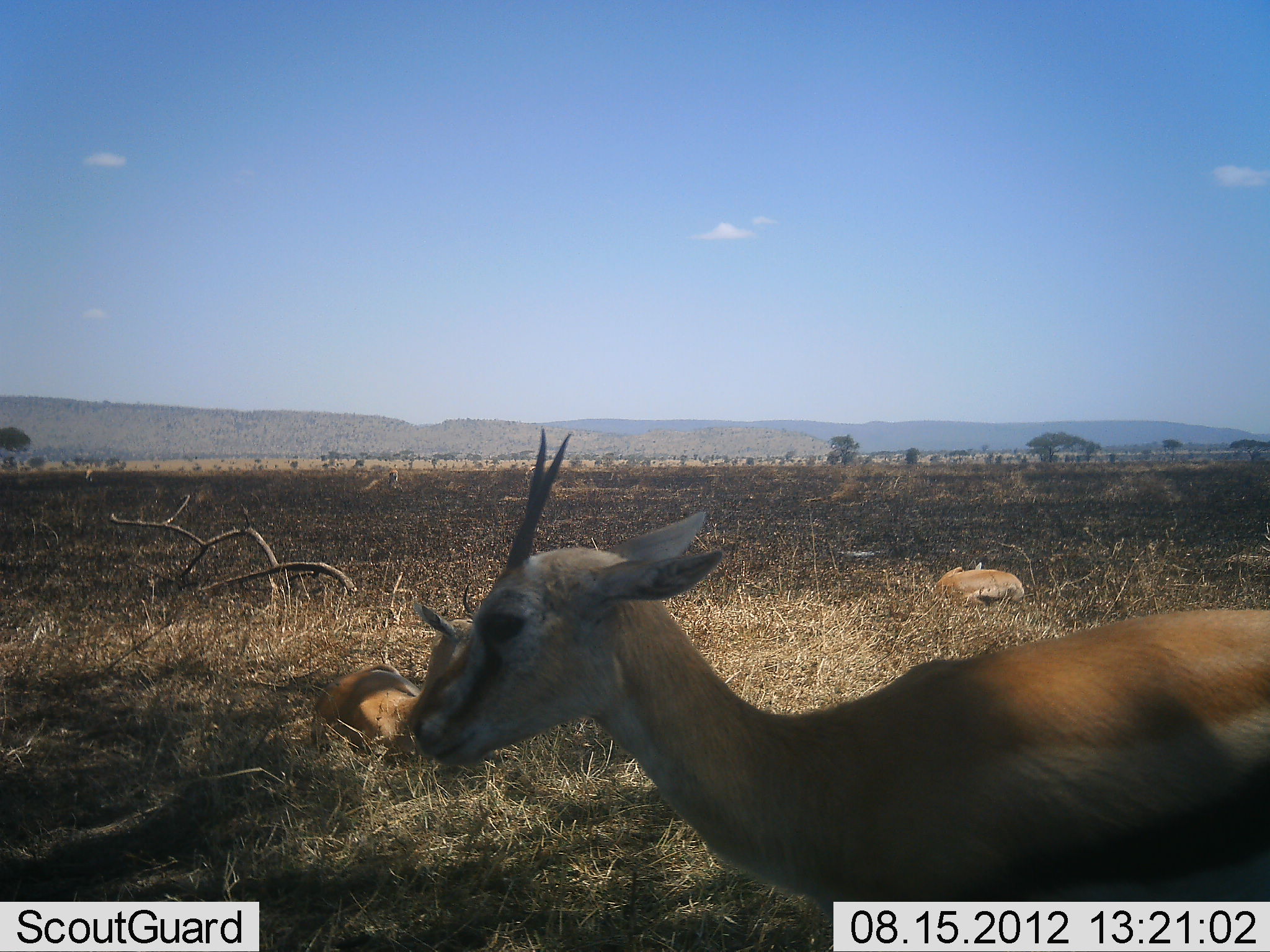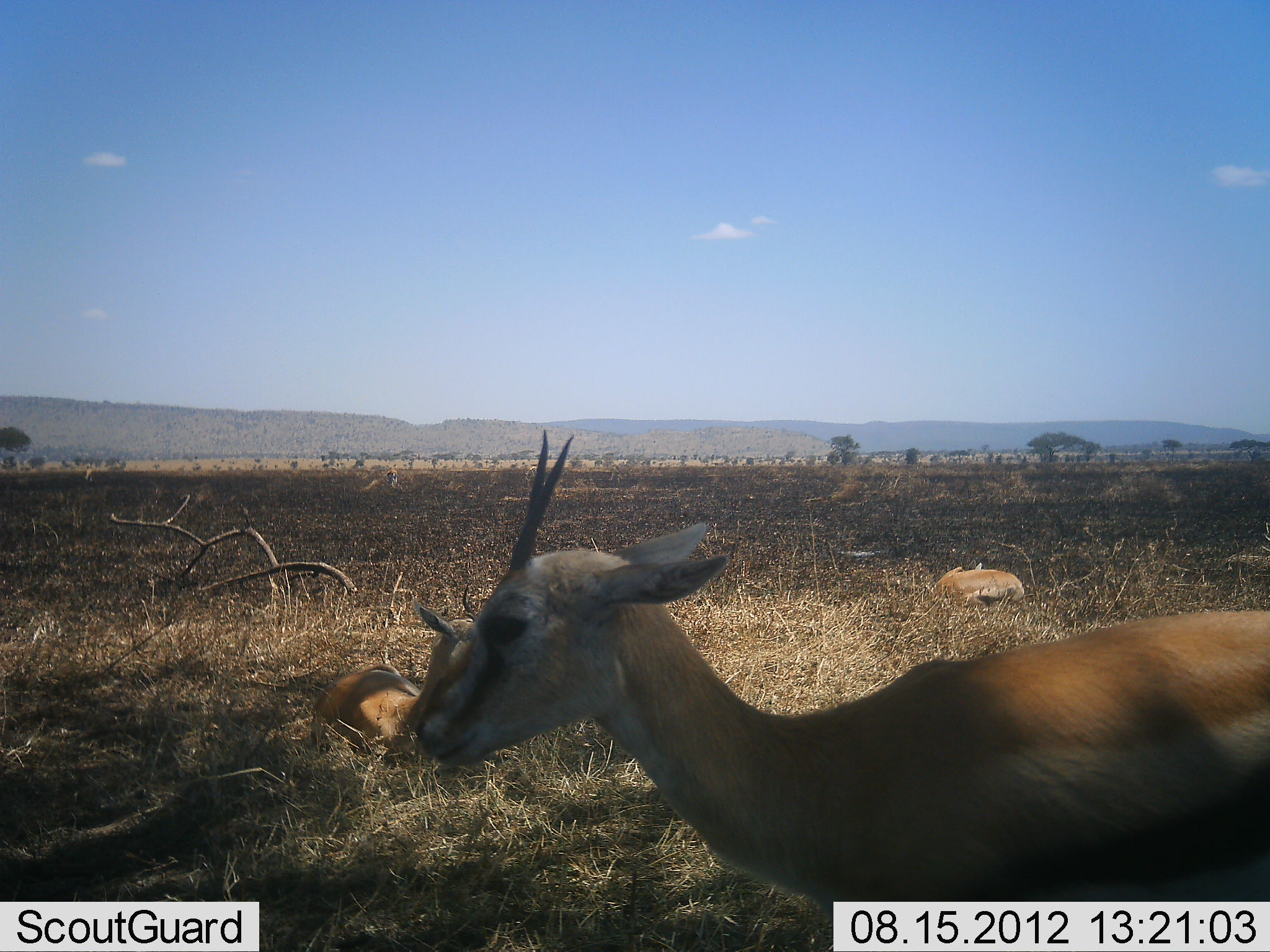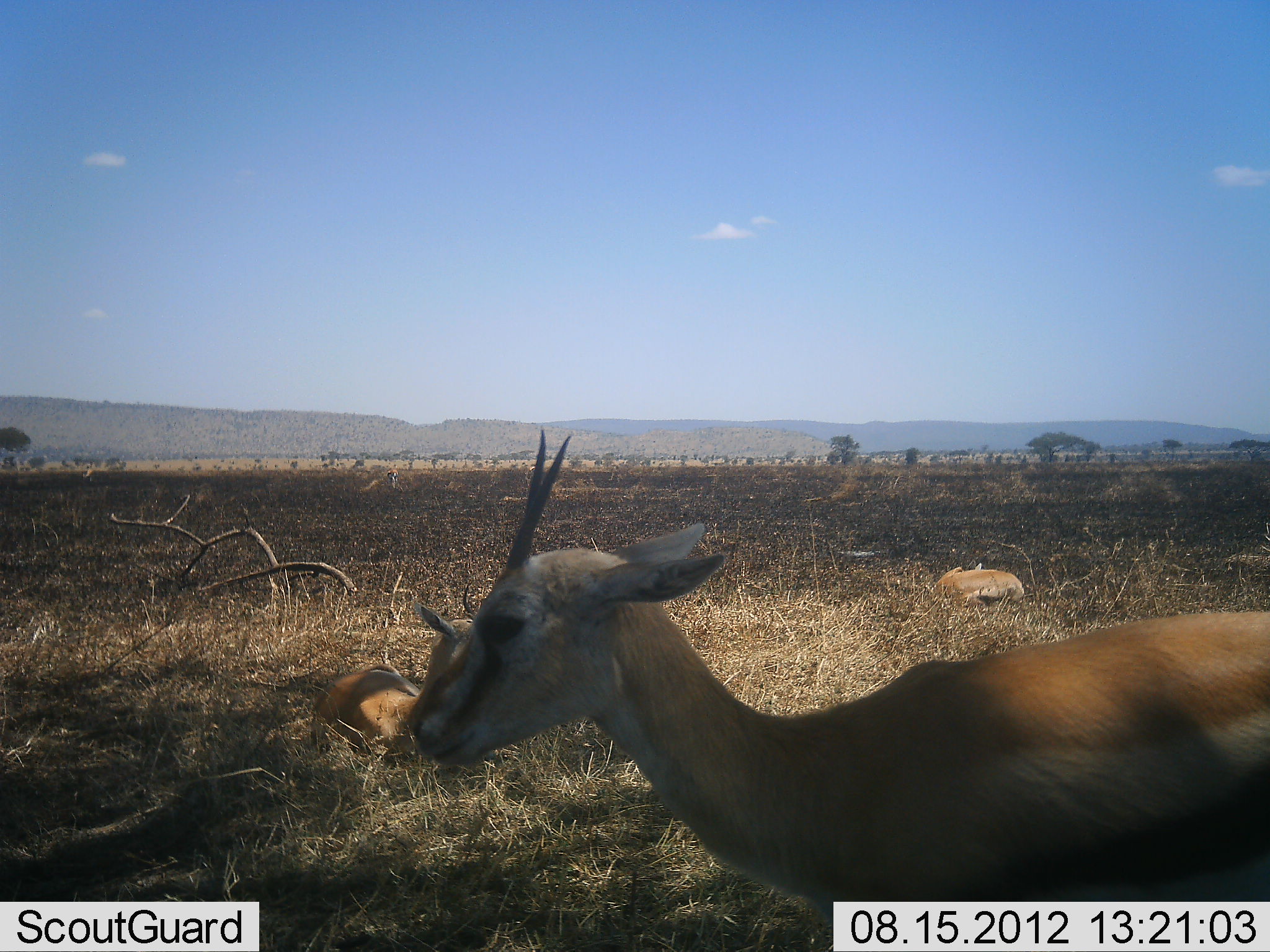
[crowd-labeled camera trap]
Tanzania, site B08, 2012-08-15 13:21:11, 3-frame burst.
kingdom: Animalia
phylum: Chordata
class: Mammalia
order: Artiodactyla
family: Bovidae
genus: Eudorcas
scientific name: Eudorcas thomsonii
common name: thomson's gazelle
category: gazellethomsons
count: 3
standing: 80%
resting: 100%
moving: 0%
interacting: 0%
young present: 0%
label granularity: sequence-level